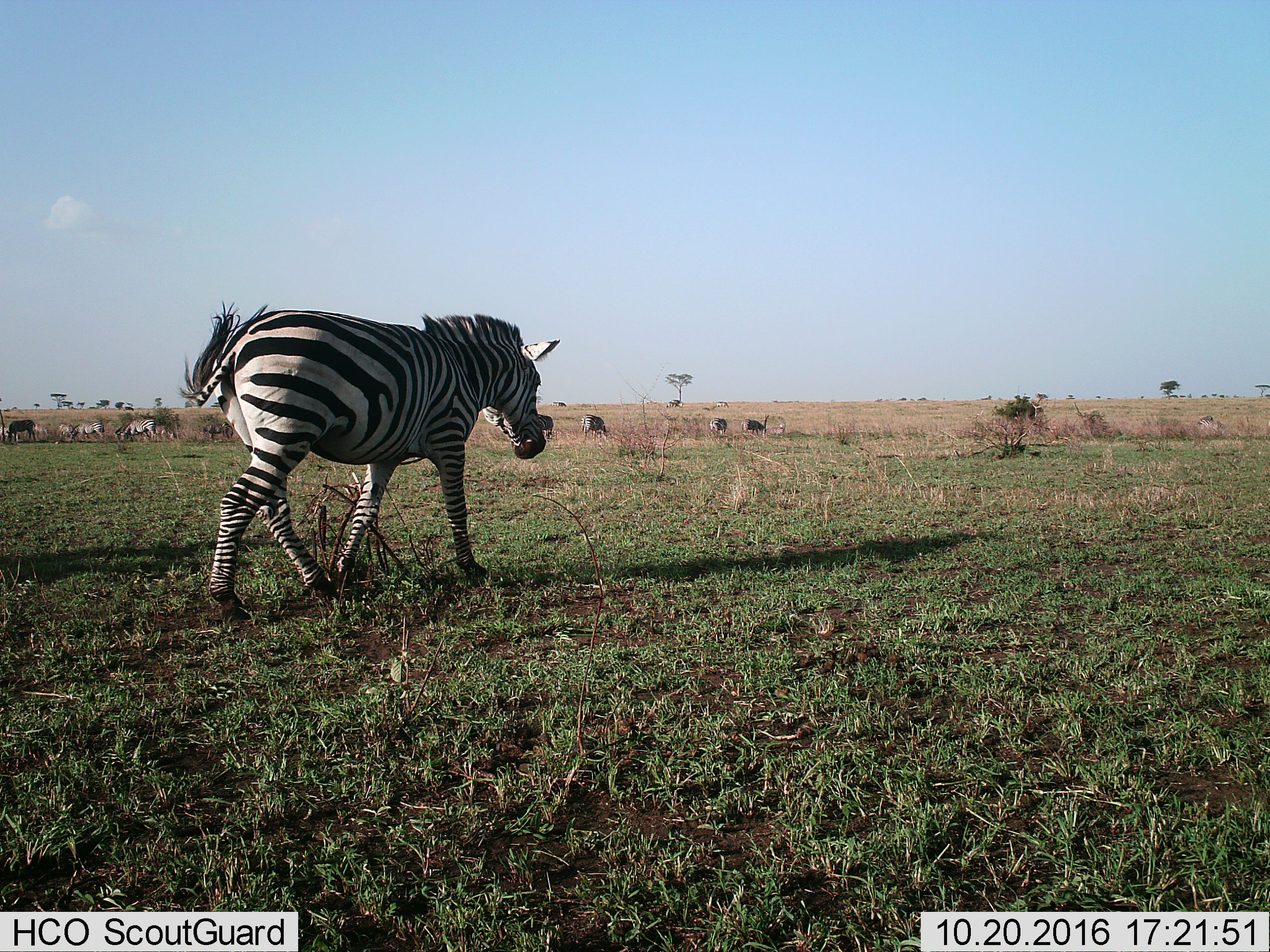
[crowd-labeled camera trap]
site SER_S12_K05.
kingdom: Animalia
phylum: Chordata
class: Mammalia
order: Perissodactyla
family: Equidae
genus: Equus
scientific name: Equus quagga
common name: plains zebra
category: zebraplains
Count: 11-50.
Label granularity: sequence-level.